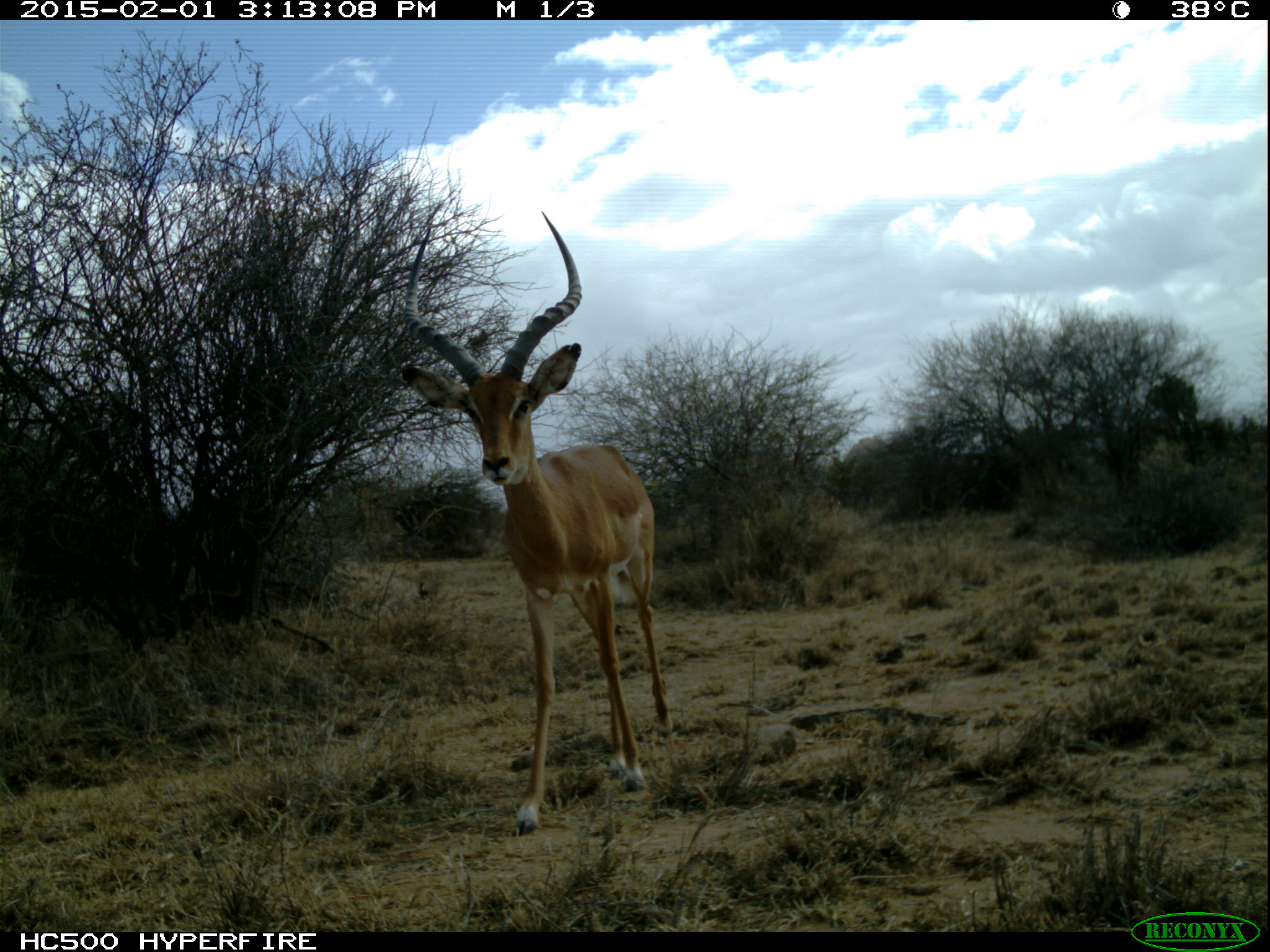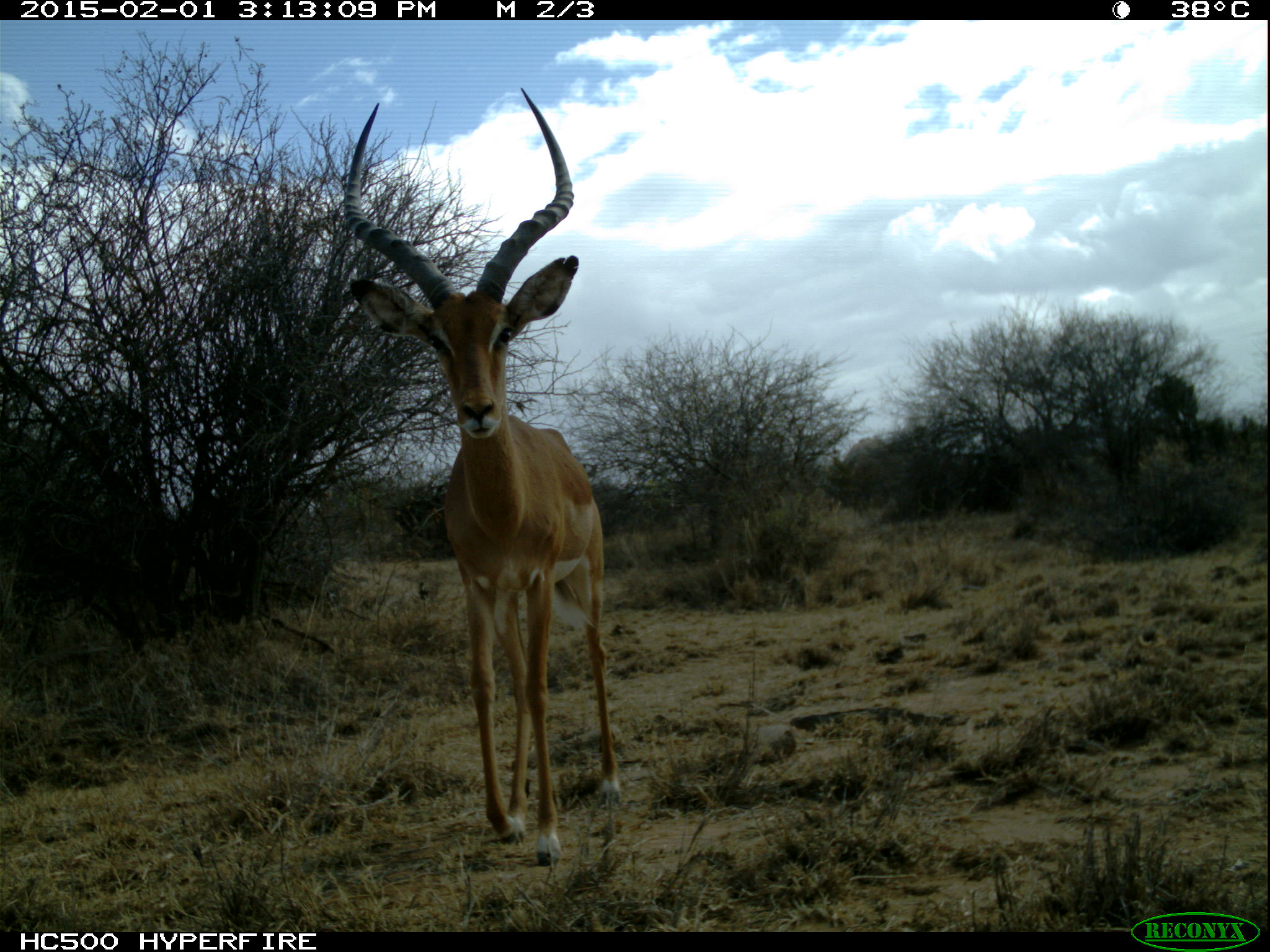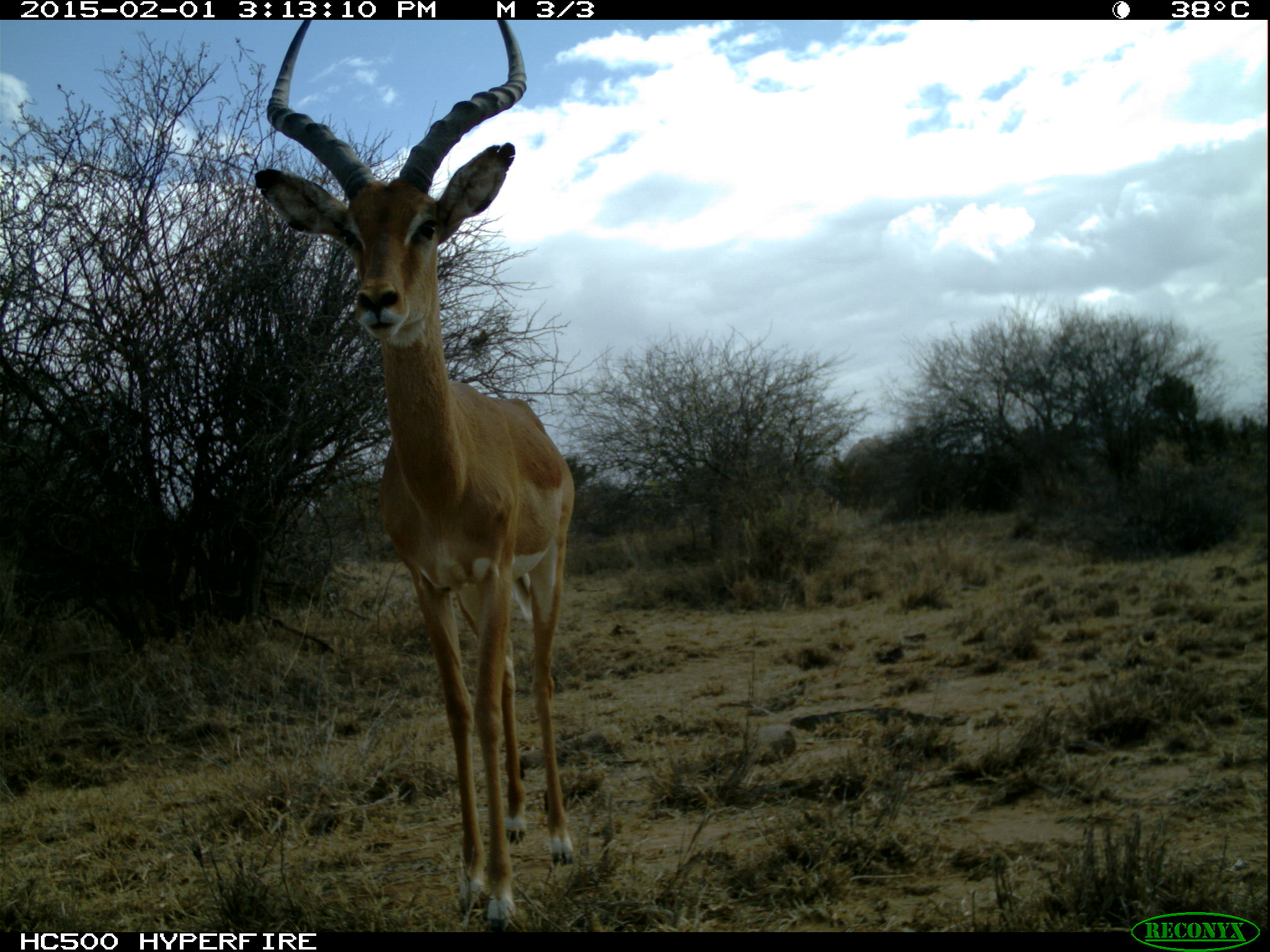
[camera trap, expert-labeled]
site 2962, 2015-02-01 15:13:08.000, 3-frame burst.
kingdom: Animalia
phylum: Chordata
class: Mammalia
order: Artiodactyla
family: Bovidae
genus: Aepyceros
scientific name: Aepyceros melampus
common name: impala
Aepyceros melampus (impala), count 1.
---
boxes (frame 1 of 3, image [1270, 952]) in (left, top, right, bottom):
aepyceros melampus: (395, 207, 673, 827)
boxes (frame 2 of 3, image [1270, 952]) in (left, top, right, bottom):
aepyceros melampus: (339, 80, 623, 861)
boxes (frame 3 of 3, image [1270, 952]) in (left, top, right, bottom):
aepyceros melampus: (249, 18, 576, 923)